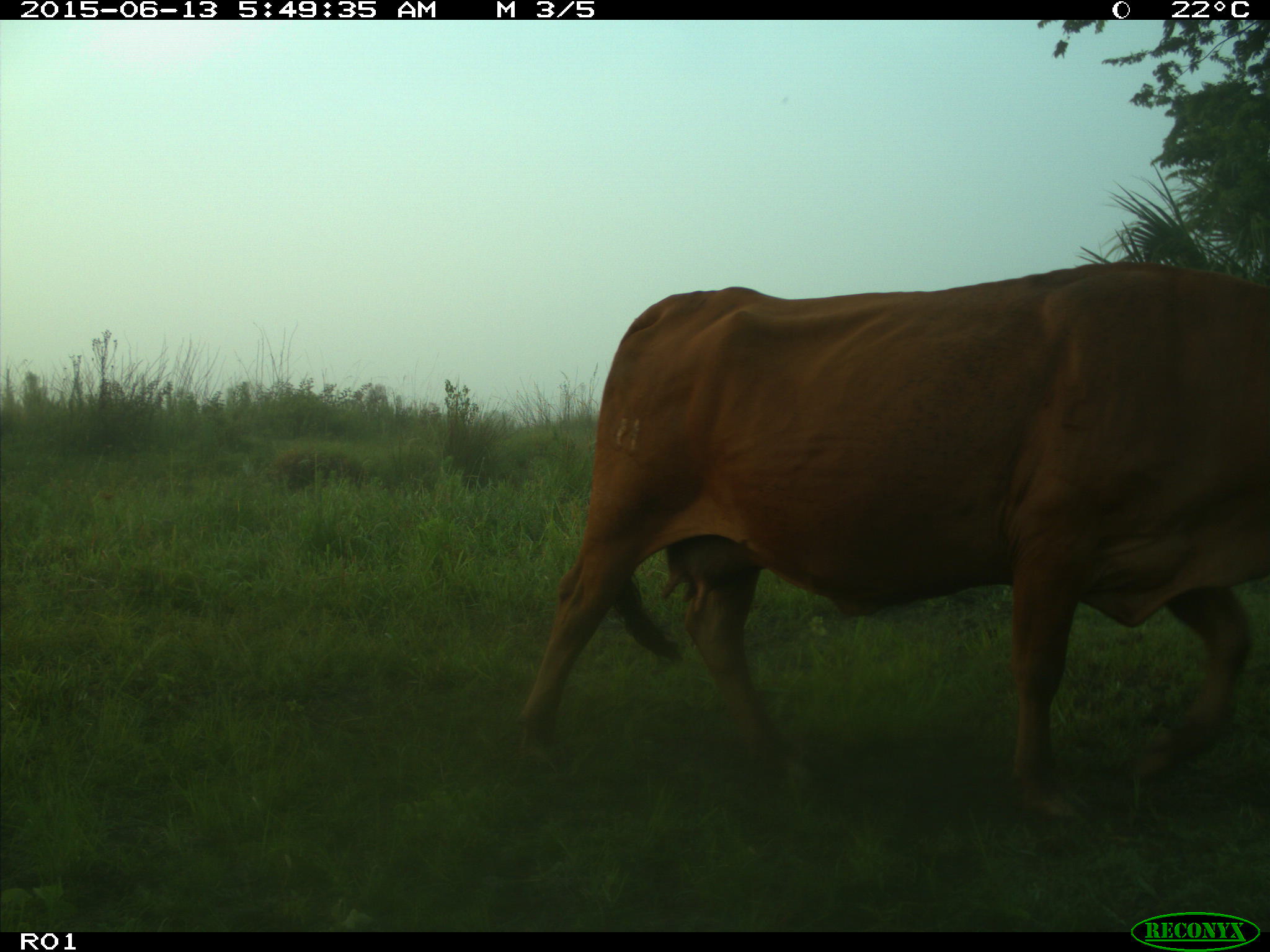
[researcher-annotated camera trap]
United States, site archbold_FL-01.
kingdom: Animalia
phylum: Chordata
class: Mammalia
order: Artiodactyla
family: Bovidae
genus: Bos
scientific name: Bos taurus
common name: domestic cow